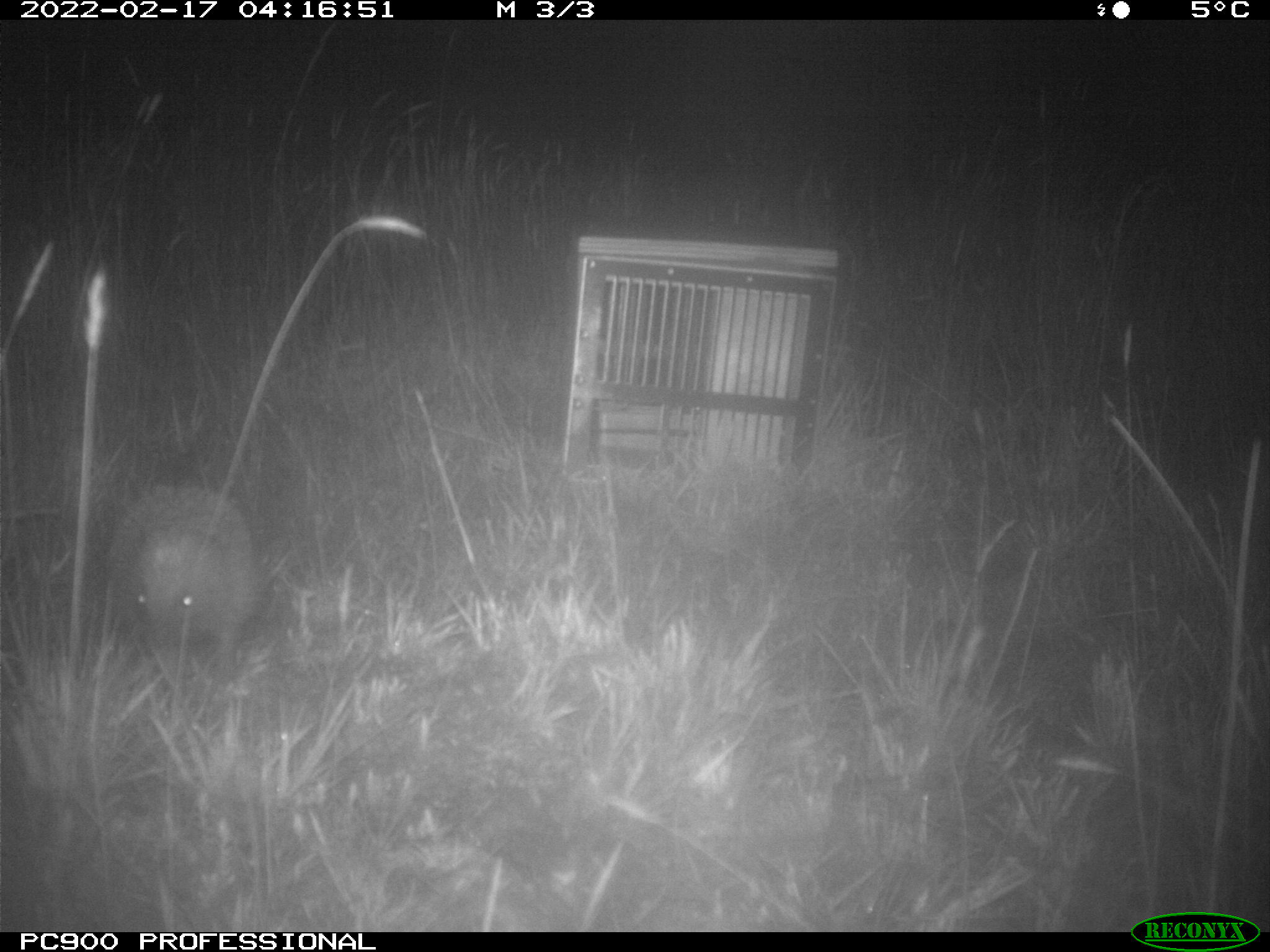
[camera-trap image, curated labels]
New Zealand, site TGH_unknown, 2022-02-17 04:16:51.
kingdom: Animalia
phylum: Chordata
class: Mammalia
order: Eulipotyphla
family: Erinaceidae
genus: Erinaceus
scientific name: Erinaceus europaeus europaeus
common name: european hedgehog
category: hedgehog